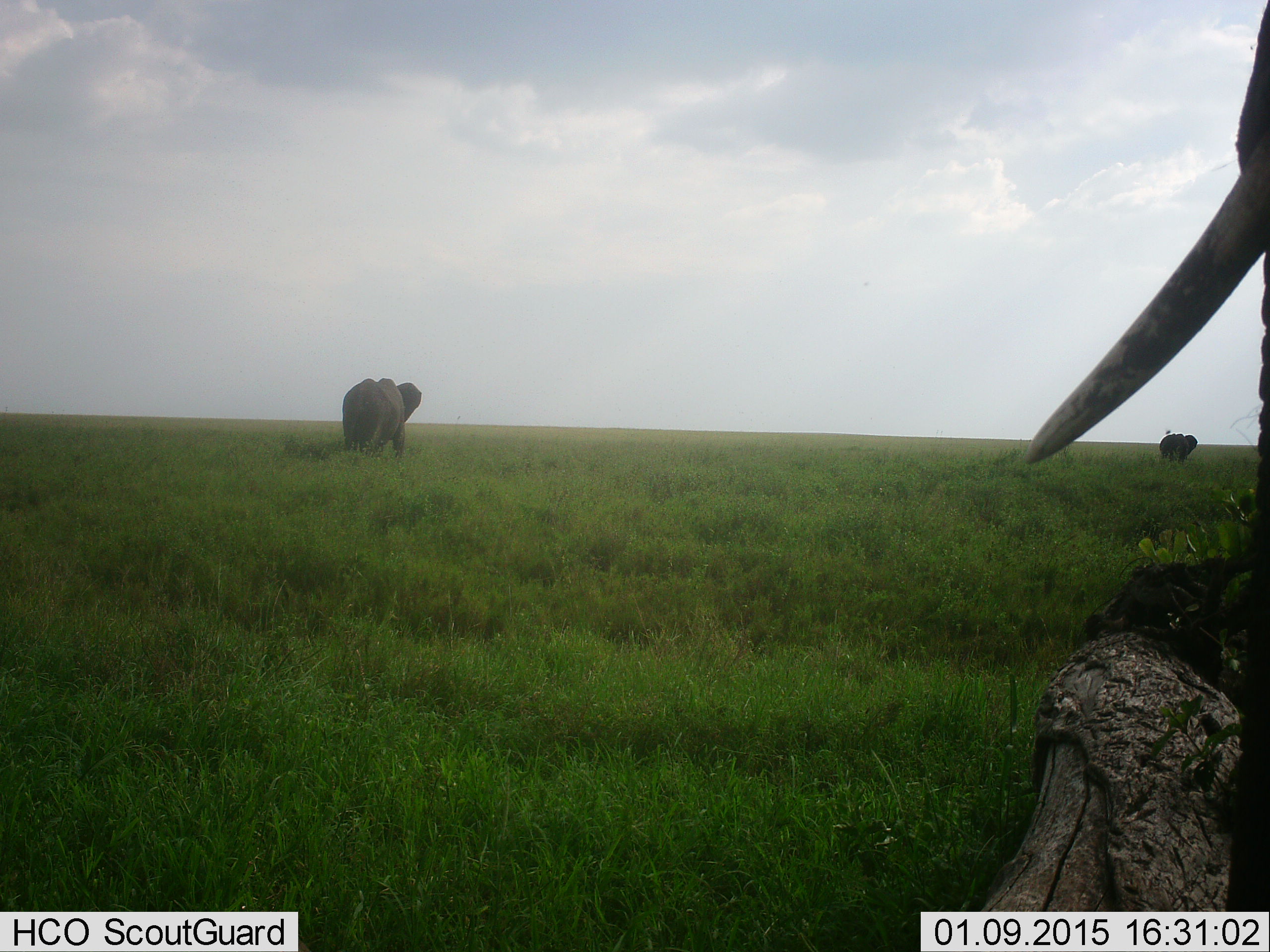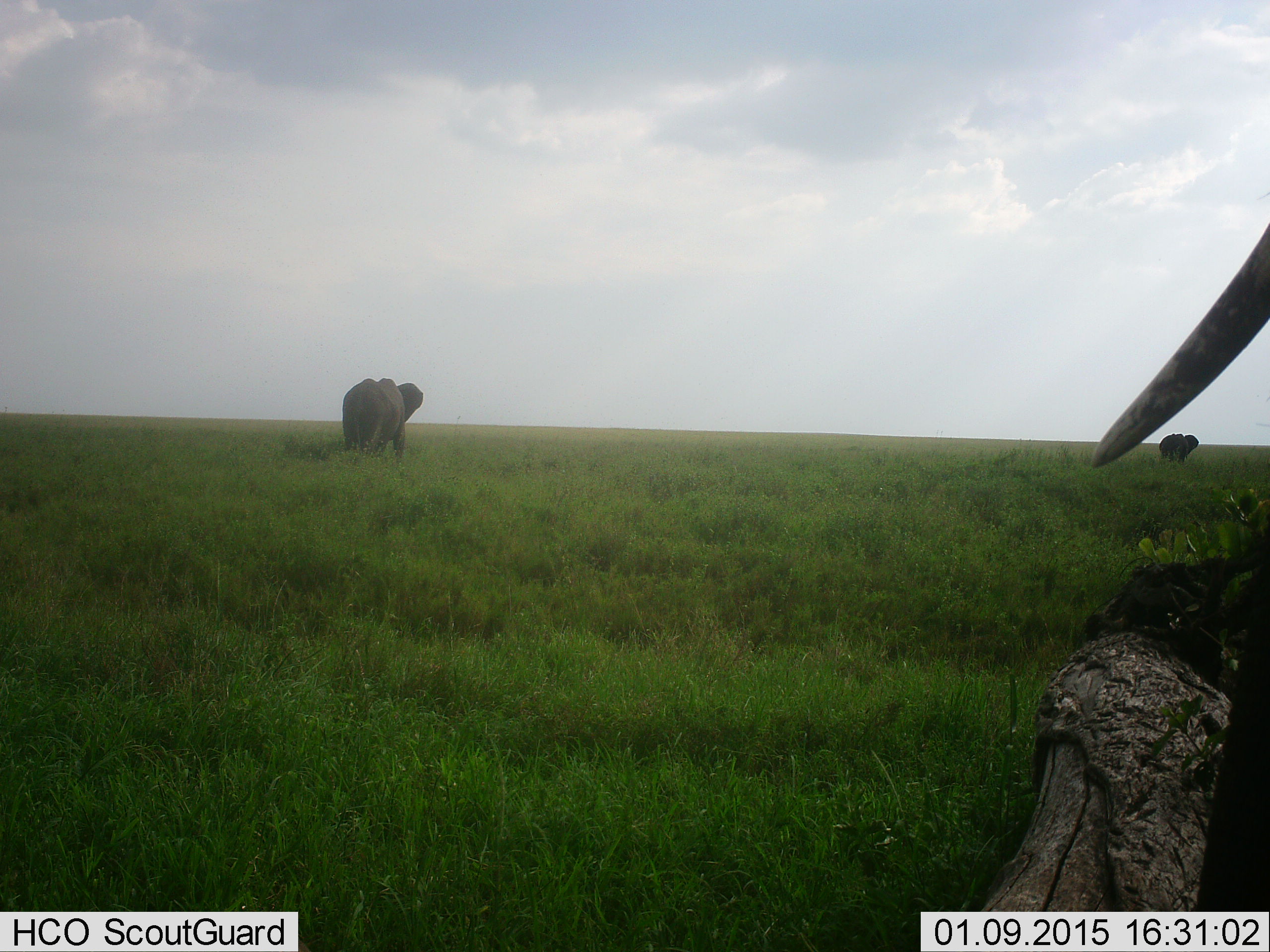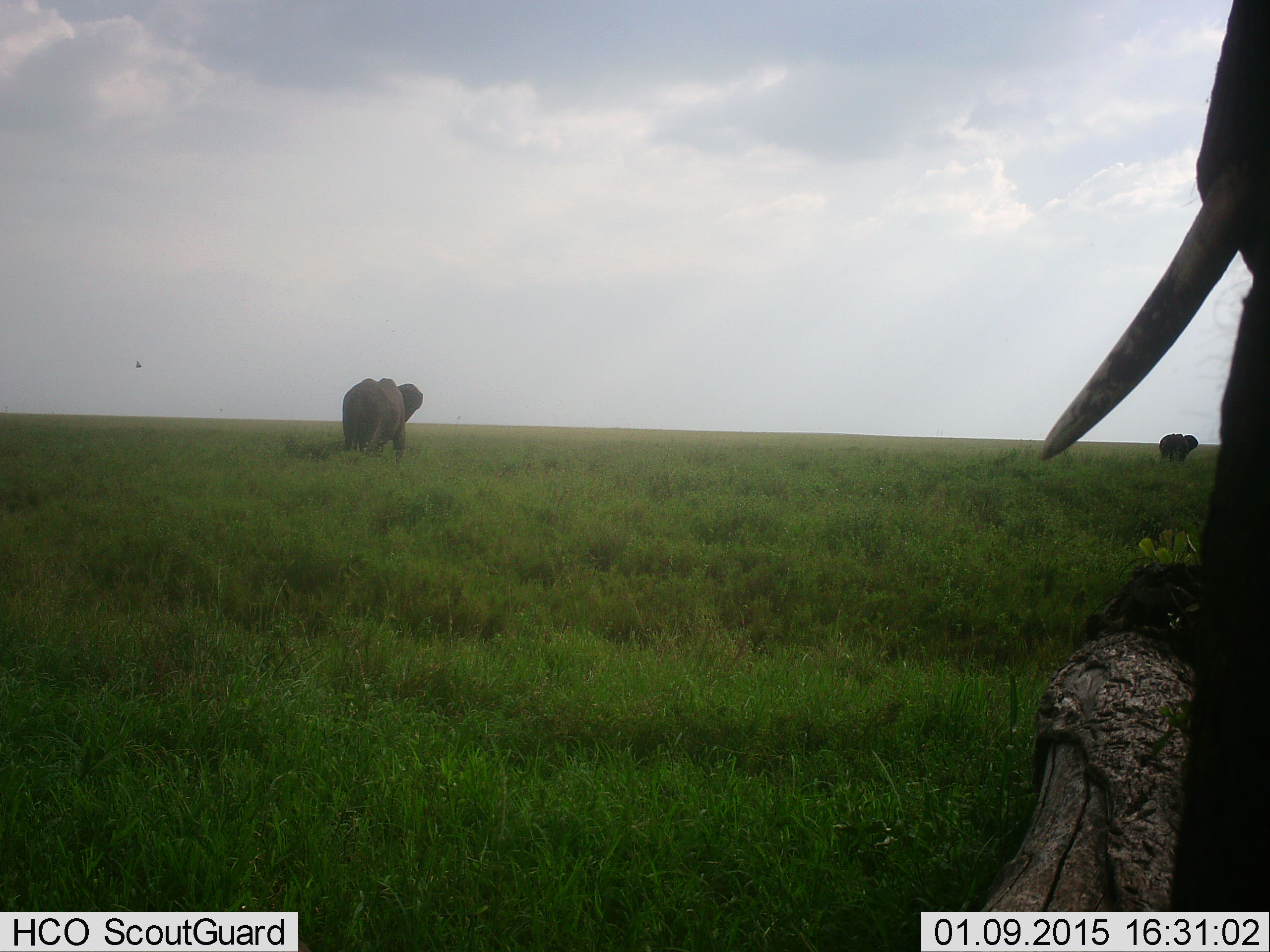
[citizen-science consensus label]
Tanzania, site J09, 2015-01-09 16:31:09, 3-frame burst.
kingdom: Animalia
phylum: Chordata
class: Mammalia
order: Proboscidea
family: Elephantidae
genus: Loxodonta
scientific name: Loxodonta africana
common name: african bush elephant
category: elephant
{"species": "elephant (african bush elephant) (Loxodonta africana)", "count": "3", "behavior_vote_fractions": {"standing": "82%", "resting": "9%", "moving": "36%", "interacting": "0%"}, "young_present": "0%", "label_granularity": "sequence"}